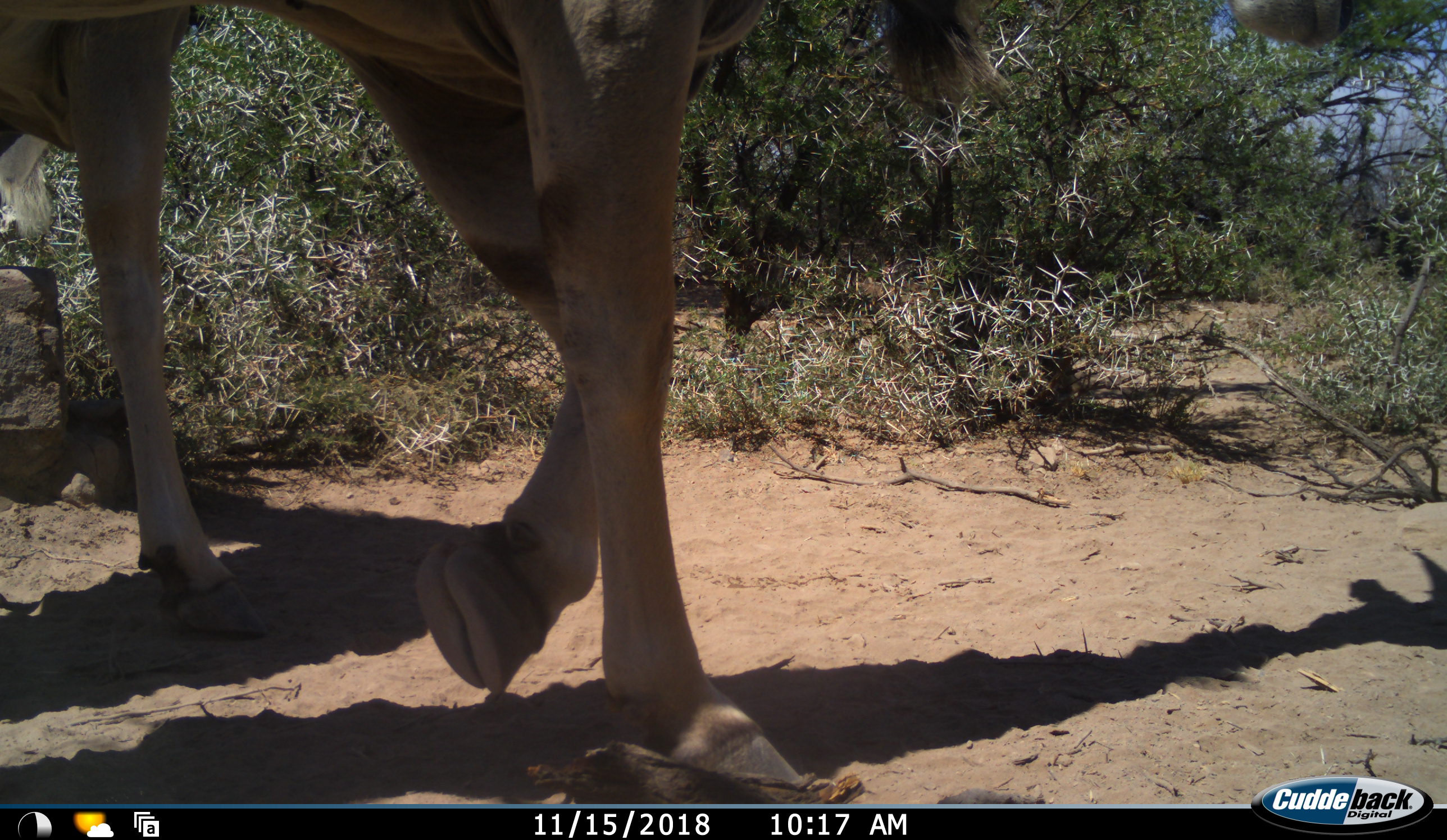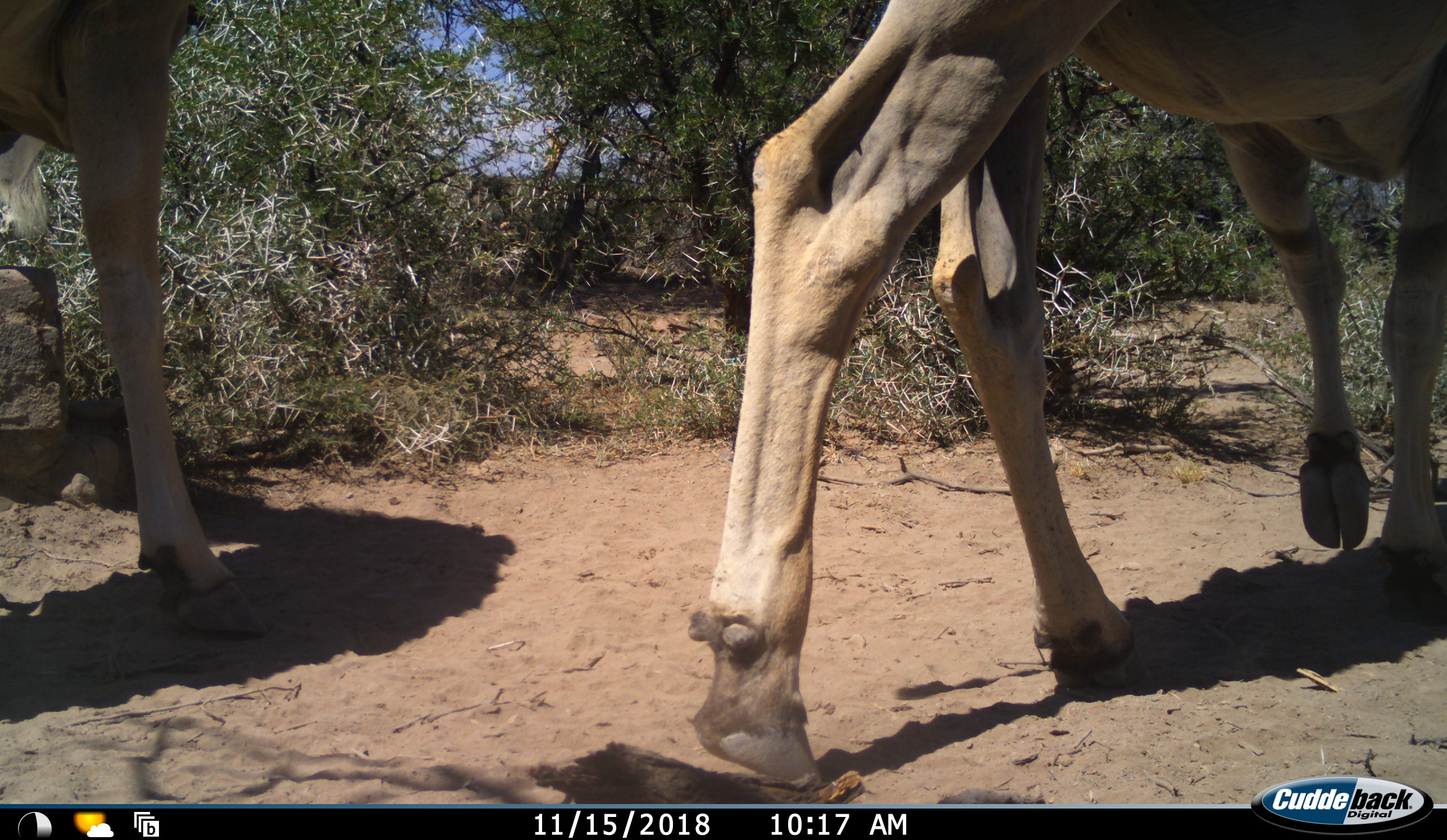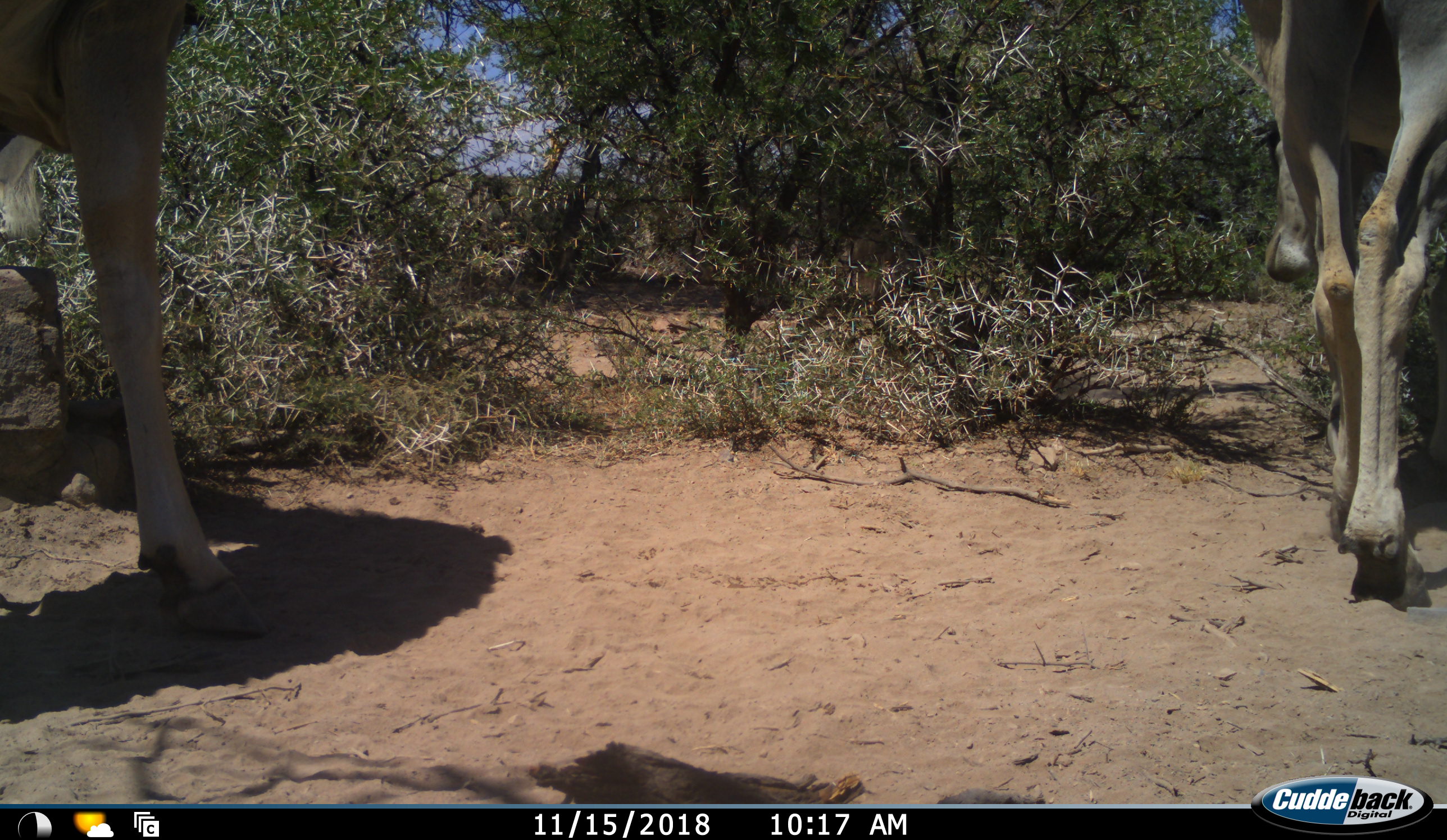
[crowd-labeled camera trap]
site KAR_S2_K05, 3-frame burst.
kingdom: Animalia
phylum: Chordata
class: Mammalia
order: Artiodactyla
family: Bovidae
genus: Tragelaphus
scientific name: Tragelaphus oryx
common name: eland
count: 2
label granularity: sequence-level